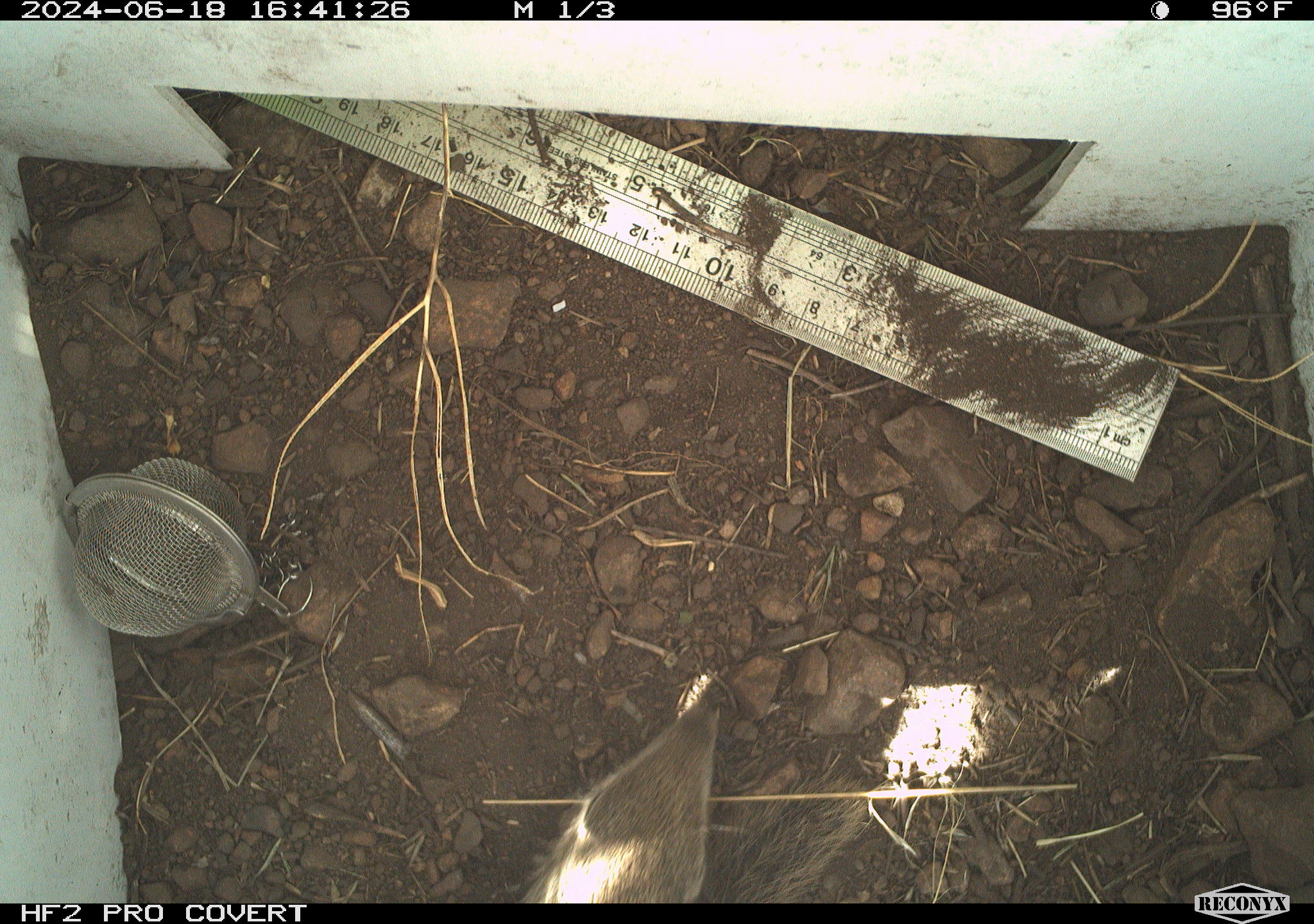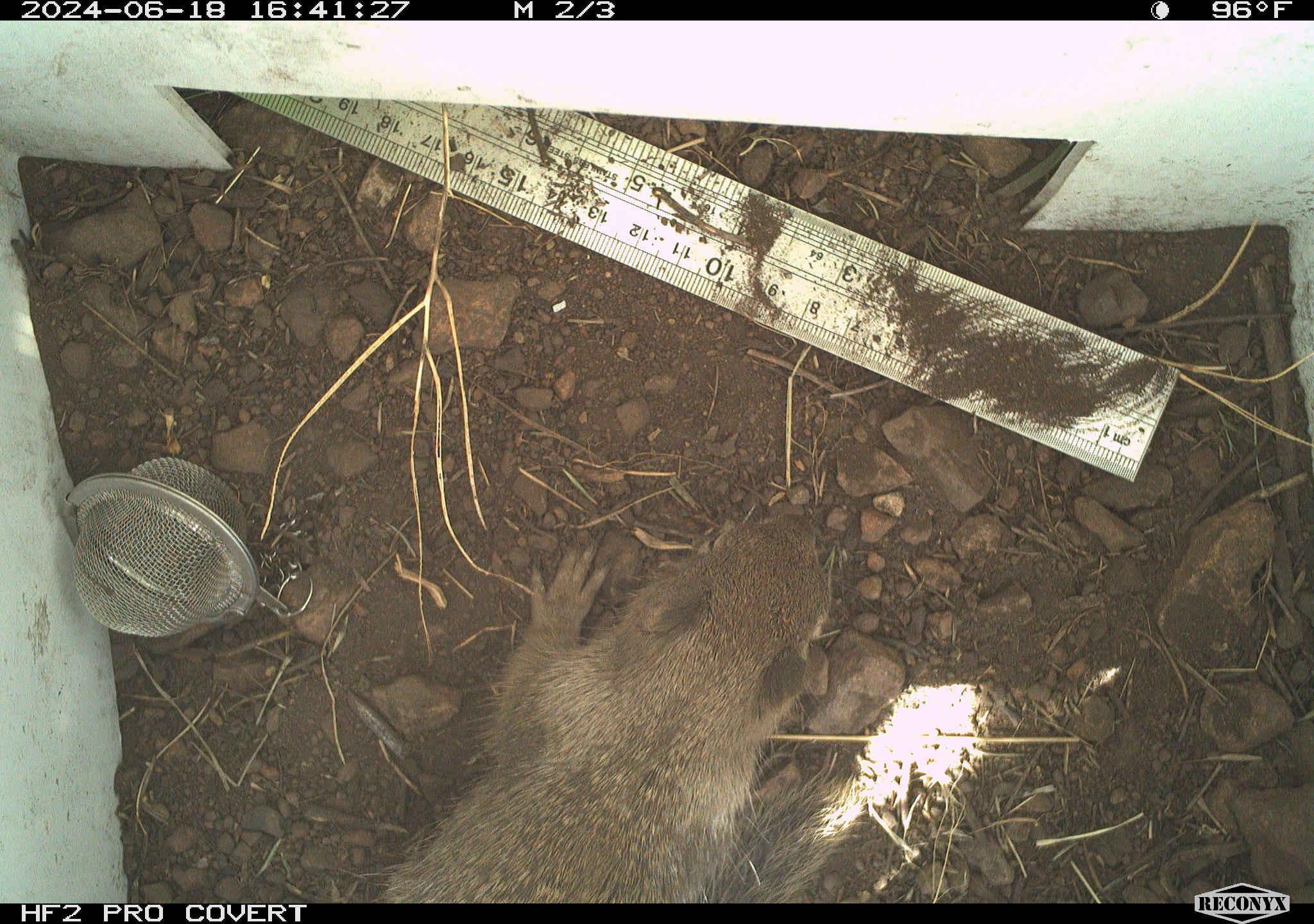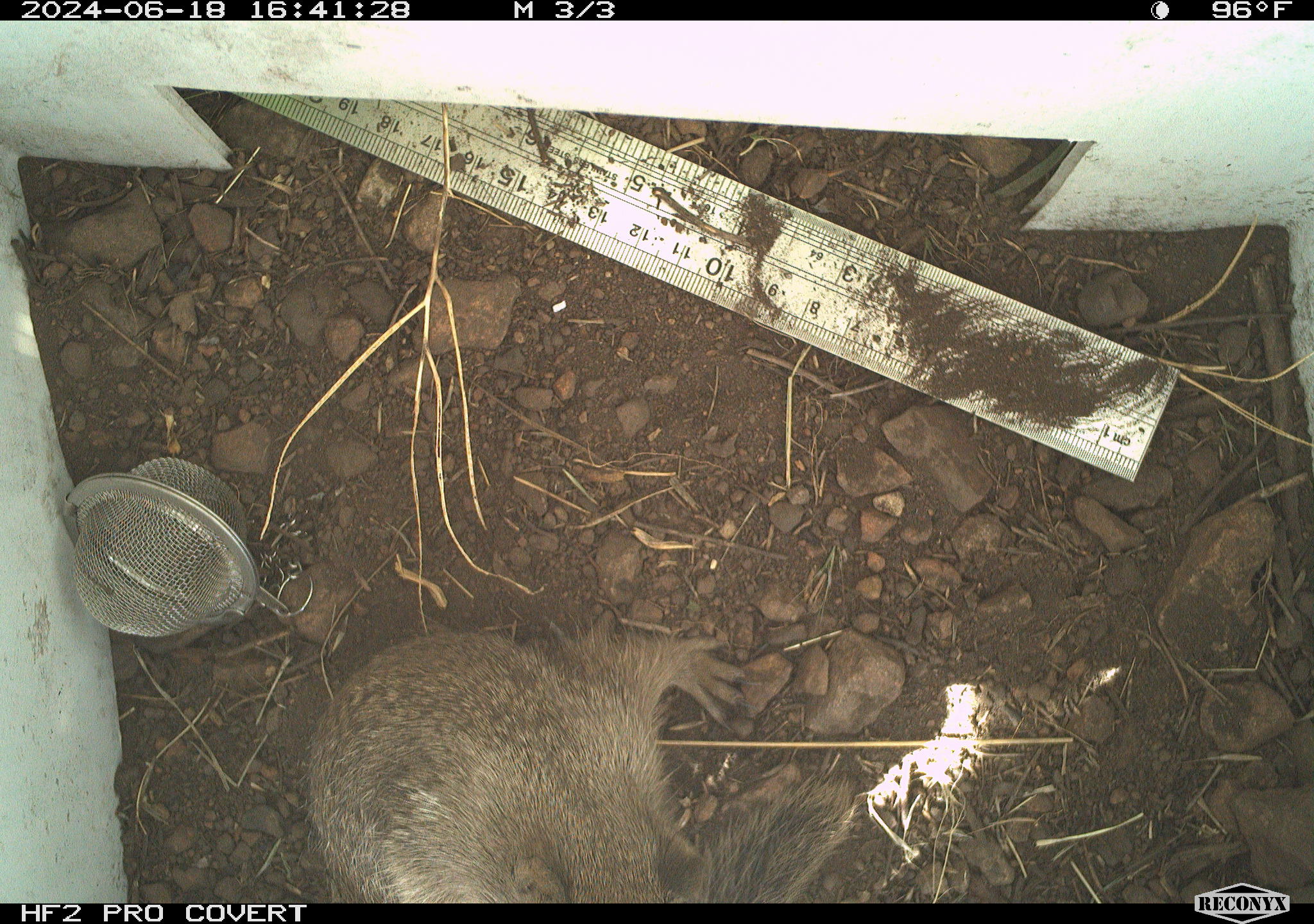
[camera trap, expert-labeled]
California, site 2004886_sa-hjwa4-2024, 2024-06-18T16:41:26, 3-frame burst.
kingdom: Animalia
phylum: Chordata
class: Mammalia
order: Rodentia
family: Sciuridae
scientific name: Sciuridae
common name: squirrels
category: sciuridae family